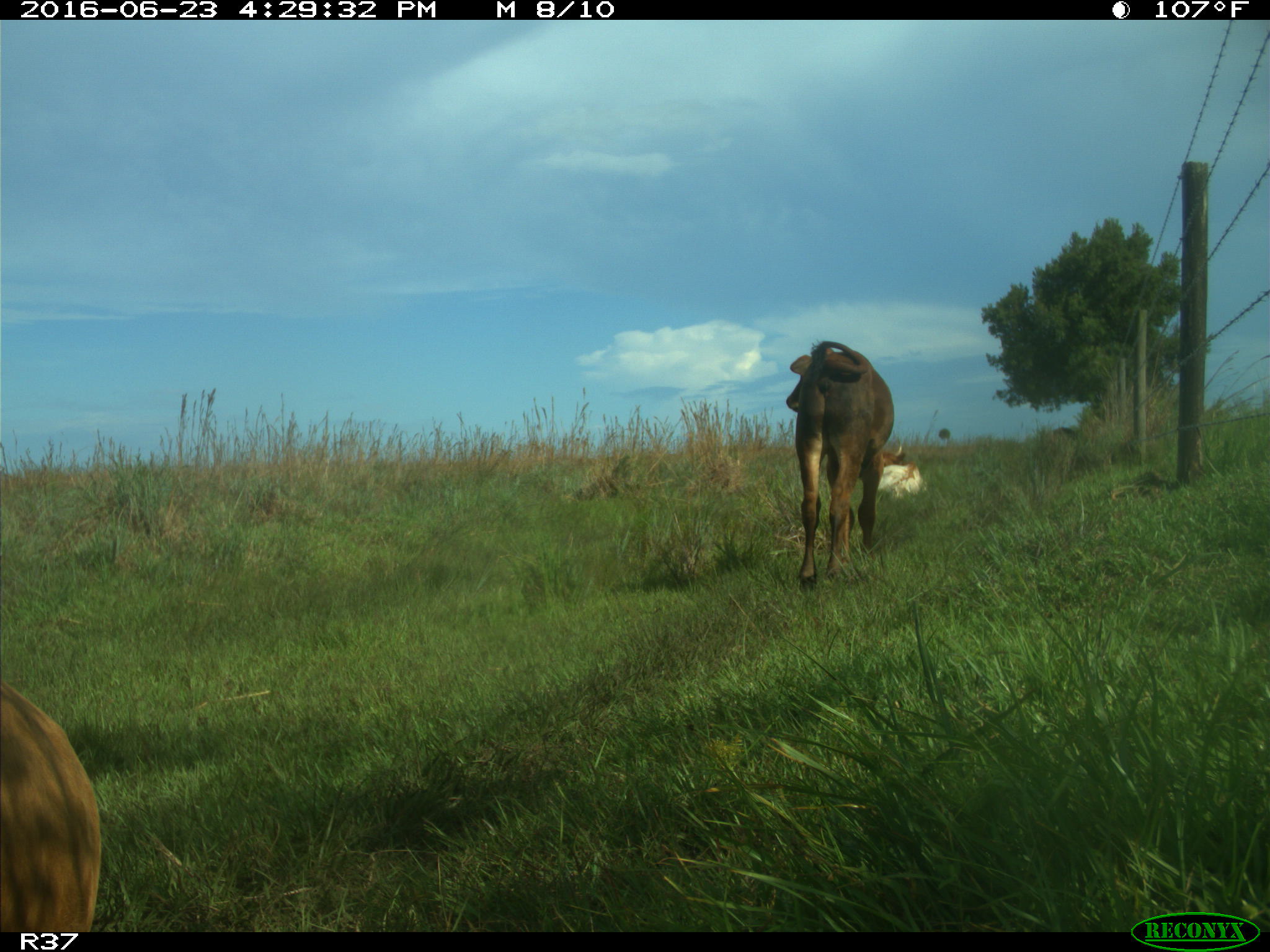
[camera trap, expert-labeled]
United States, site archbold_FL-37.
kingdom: Animalia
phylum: Chordata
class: Mammalia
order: Artiodactyla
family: Bovidae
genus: Bos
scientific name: Bos taurus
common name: domestic cow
Bos taurus (domestic cow).